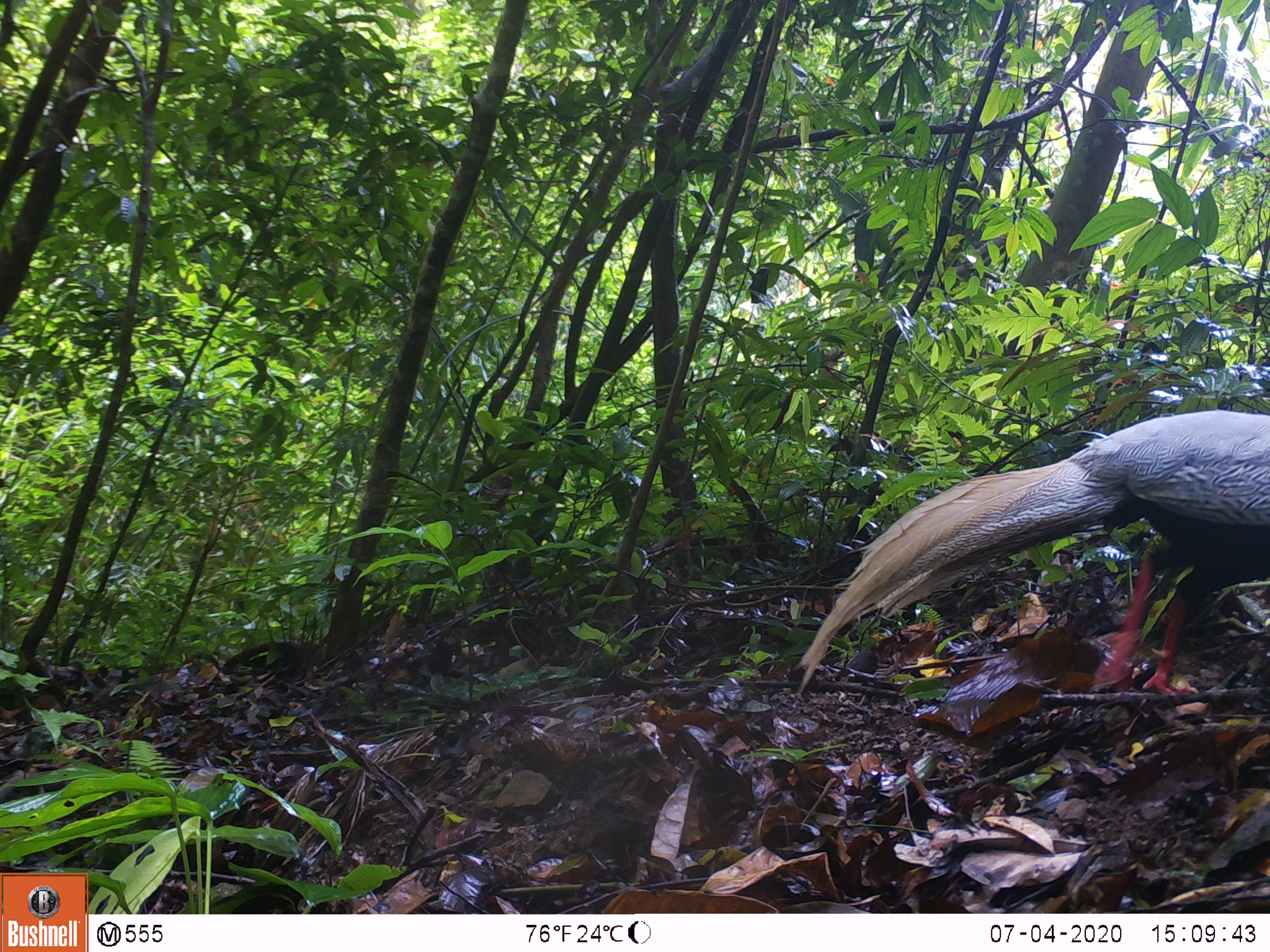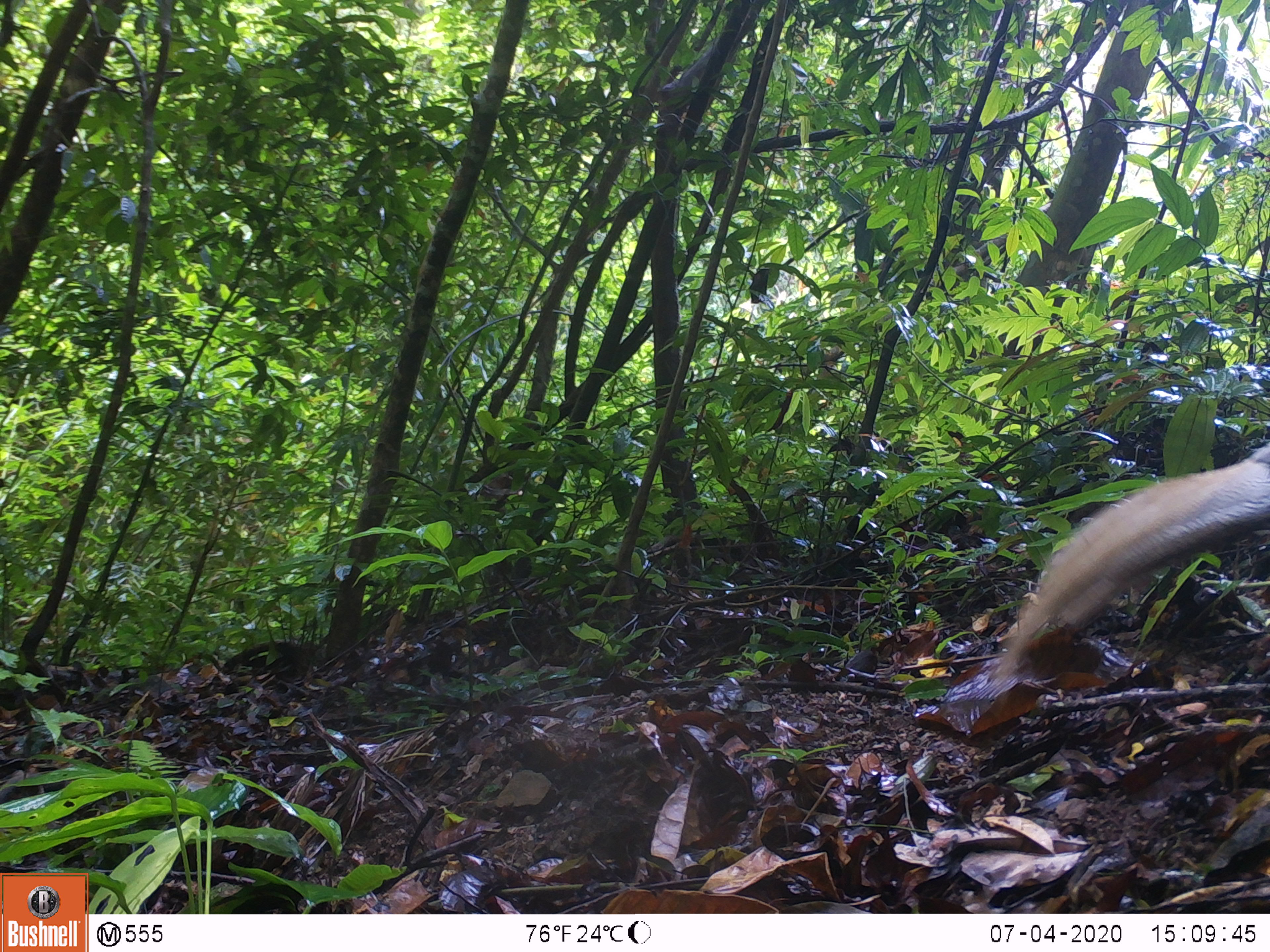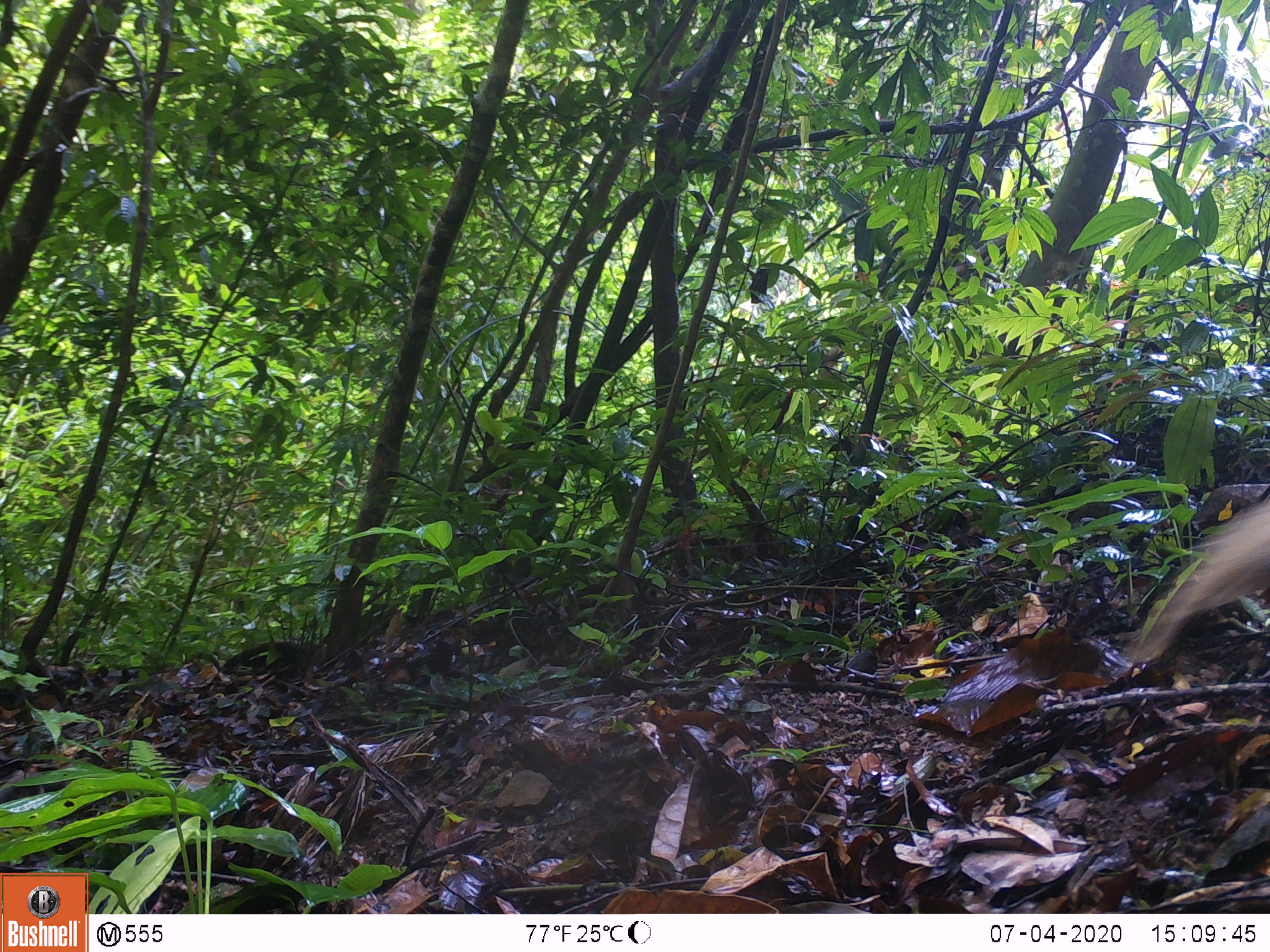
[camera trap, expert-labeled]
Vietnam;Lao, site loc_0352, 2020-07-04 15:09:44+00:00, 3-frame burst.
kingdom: Animalia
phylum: Chordata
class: Aves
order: Galliformes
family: Phasianidae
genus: Lophura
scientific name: Lophura nycthemera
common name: silver pheasant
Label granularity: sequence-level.